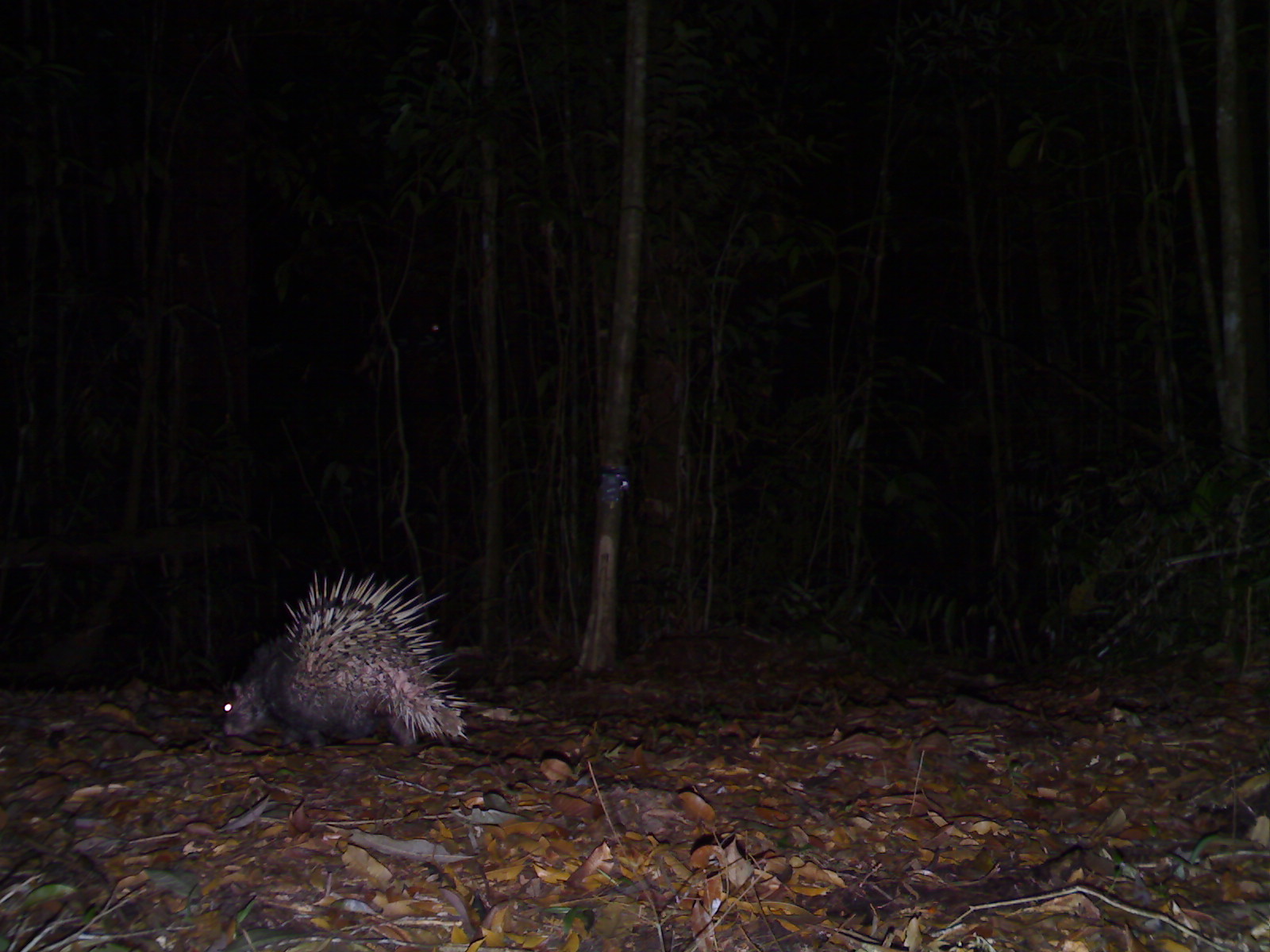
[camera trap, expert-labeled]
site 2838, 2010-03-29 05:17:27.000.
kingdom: Animalia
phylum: Chordata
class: Mammalia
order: Rodentia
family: Hystricidae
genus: Hystrix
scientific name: Hystrix brachyura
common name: east asian porcupine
Hystrix brachyura (east asian porcupine), count 1.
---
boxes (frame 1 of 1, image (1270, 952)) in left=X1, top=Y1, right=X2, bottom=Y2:
hystrix brachyura: left=220, top=567, right=472, bottom=753